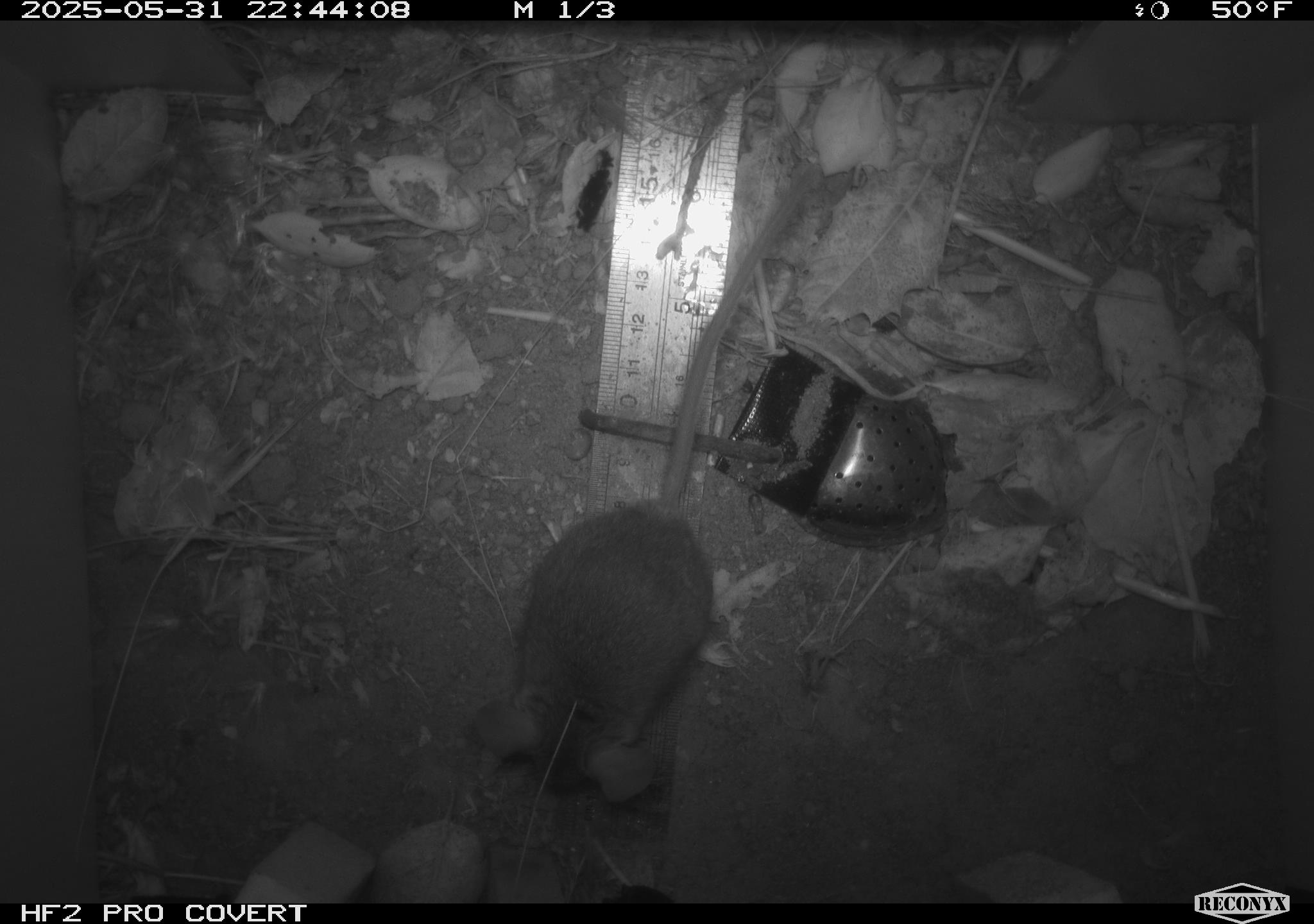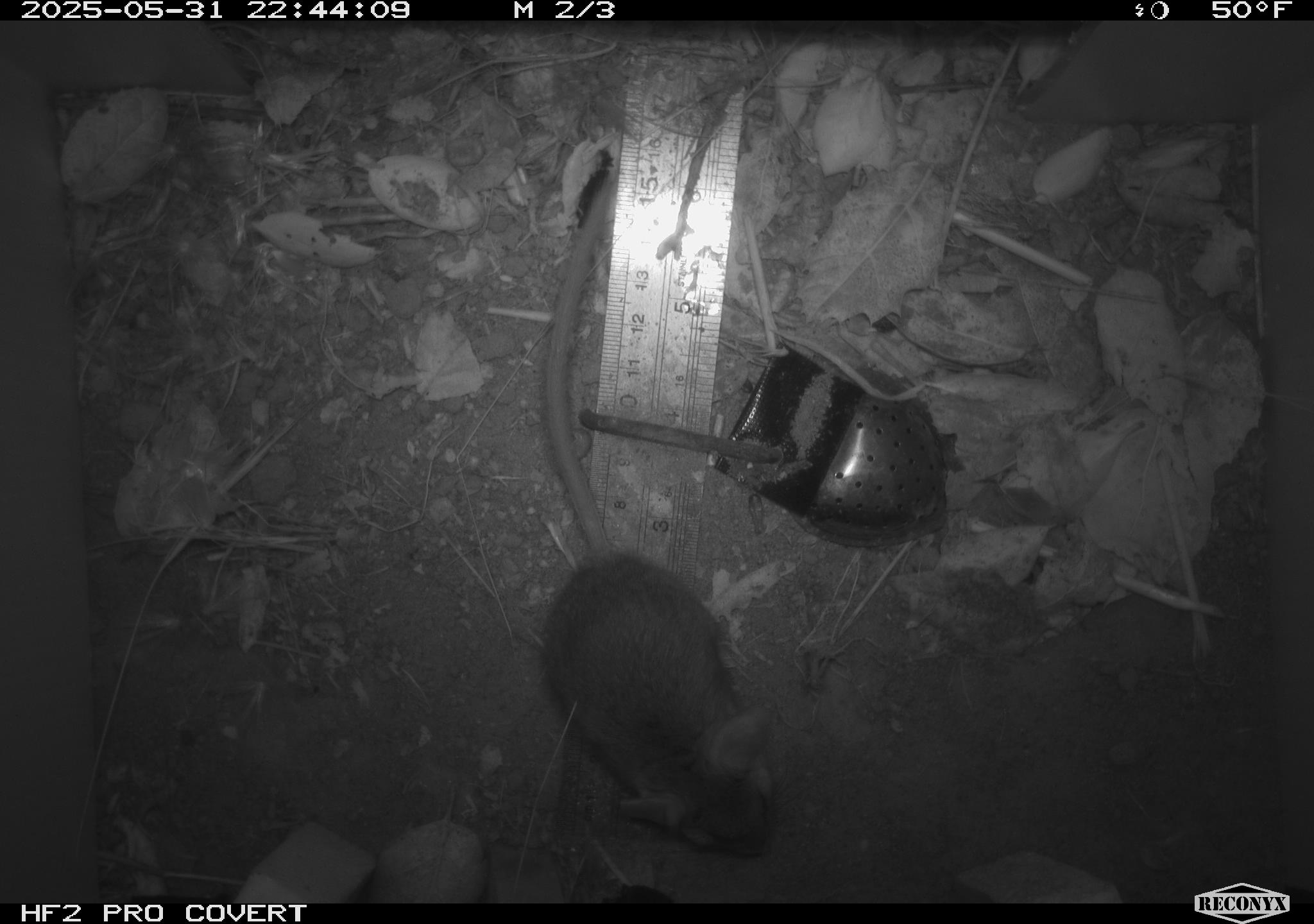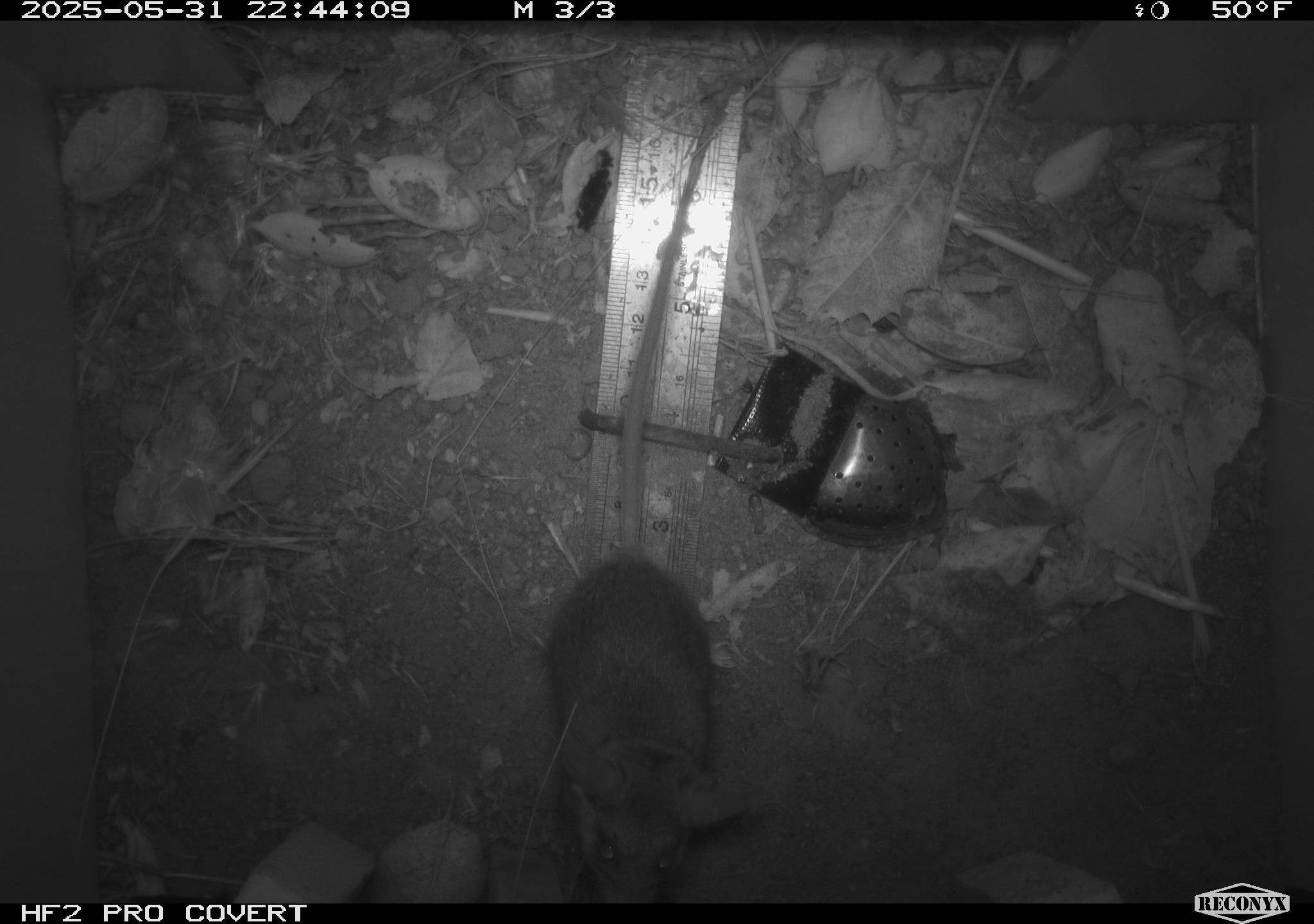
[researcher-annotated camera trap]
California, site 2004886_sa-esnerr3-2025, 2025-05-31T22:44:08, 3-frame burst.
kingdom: Animalia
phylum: Chordata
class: Mammalia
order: Rodentia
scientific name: Rodentia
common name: rodent